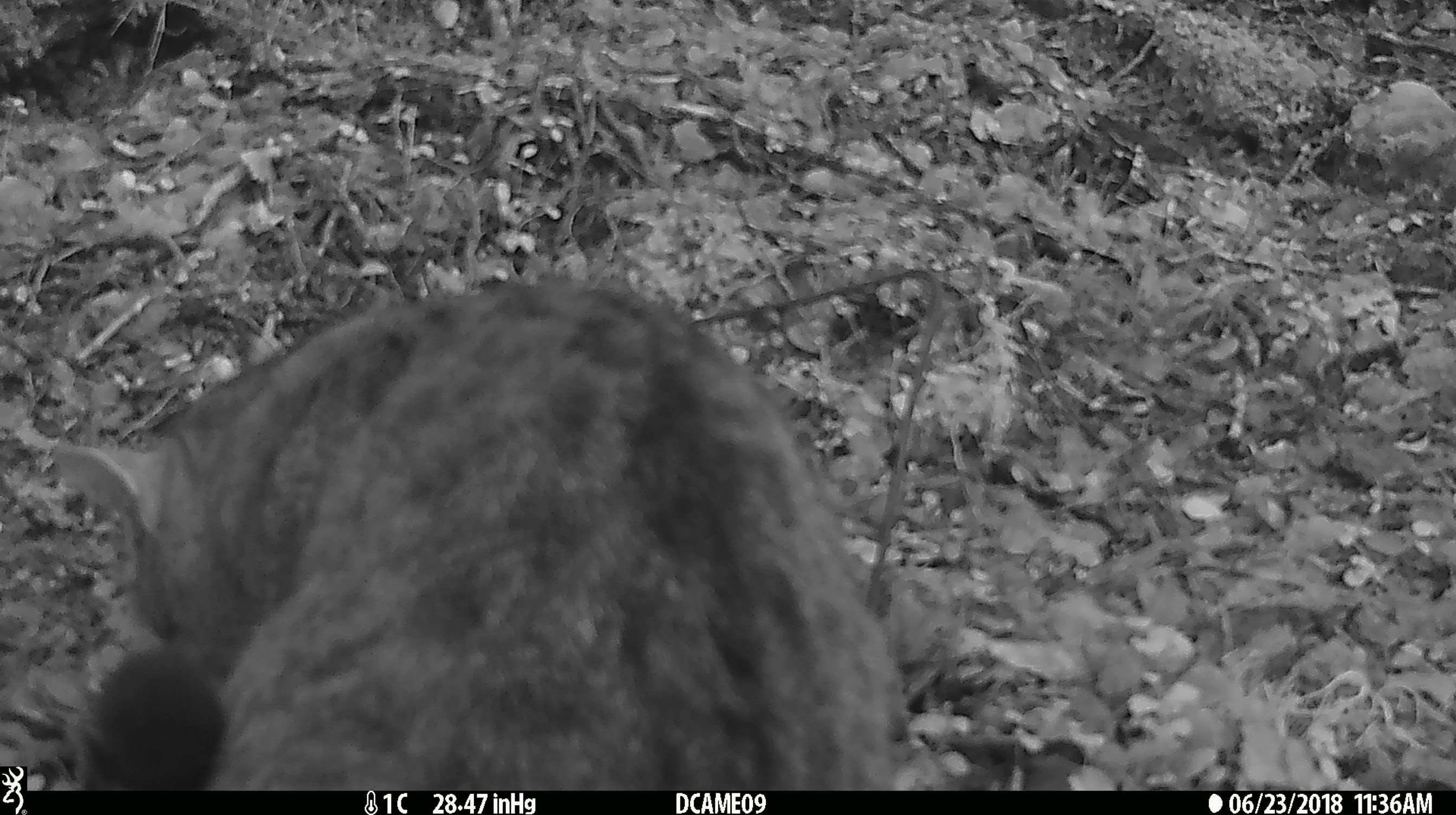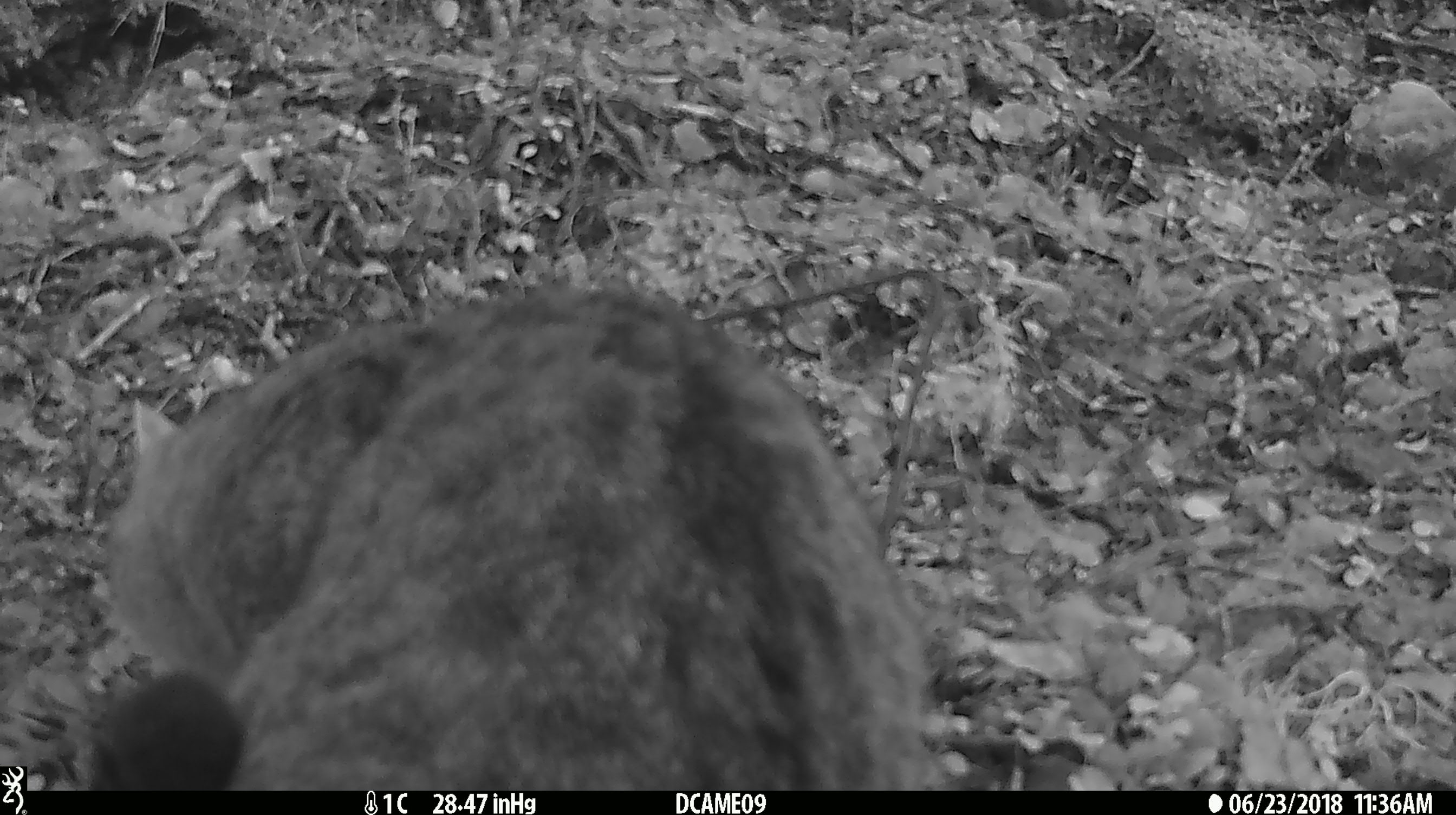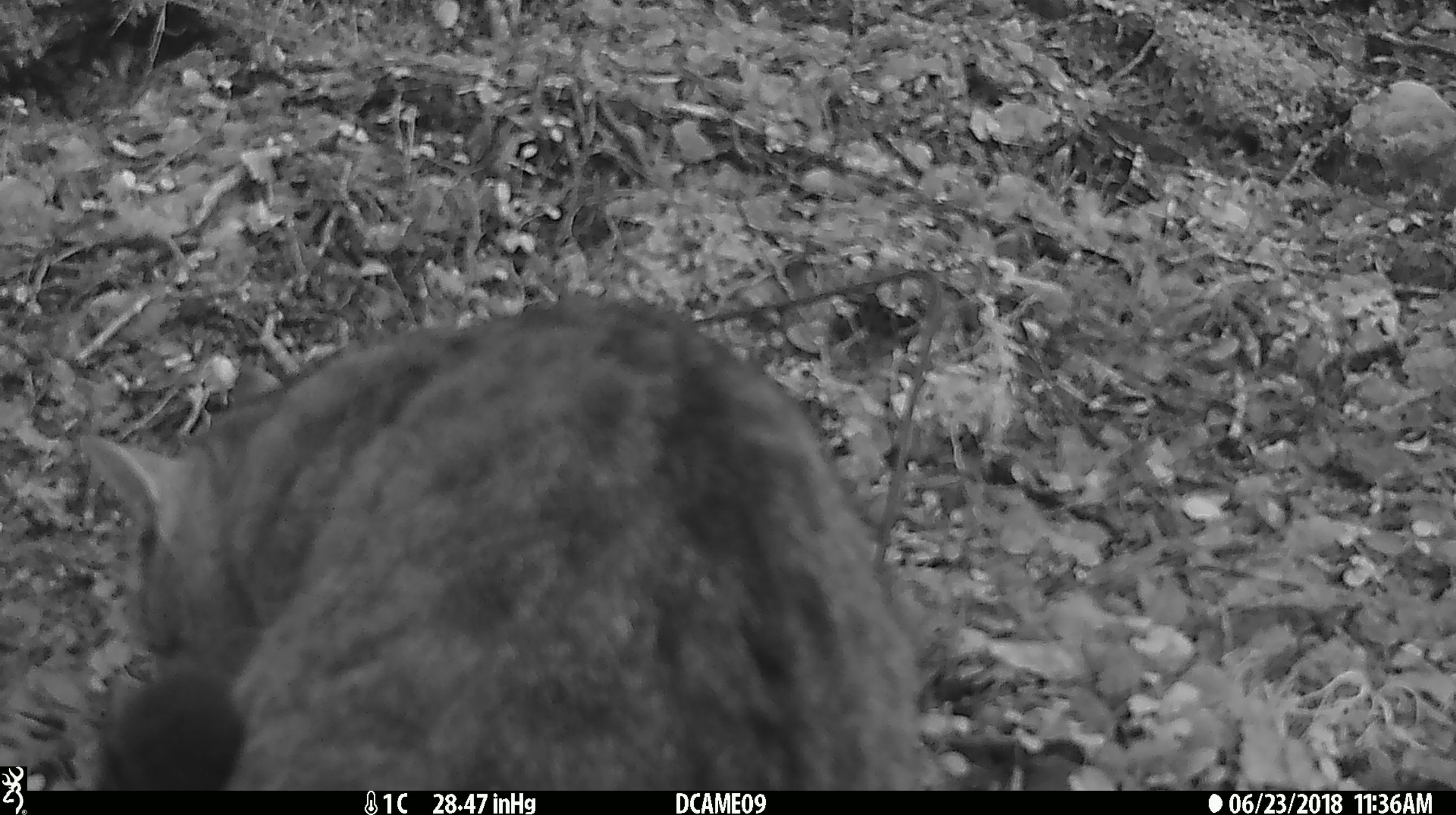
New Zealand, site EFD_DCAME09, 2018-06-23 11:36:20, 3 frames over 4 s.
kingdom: Animalia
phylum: Chordata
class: Mammalia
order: Carnivora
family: Felidae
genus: Felis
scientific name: Felis catus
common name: domestic cat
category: cat